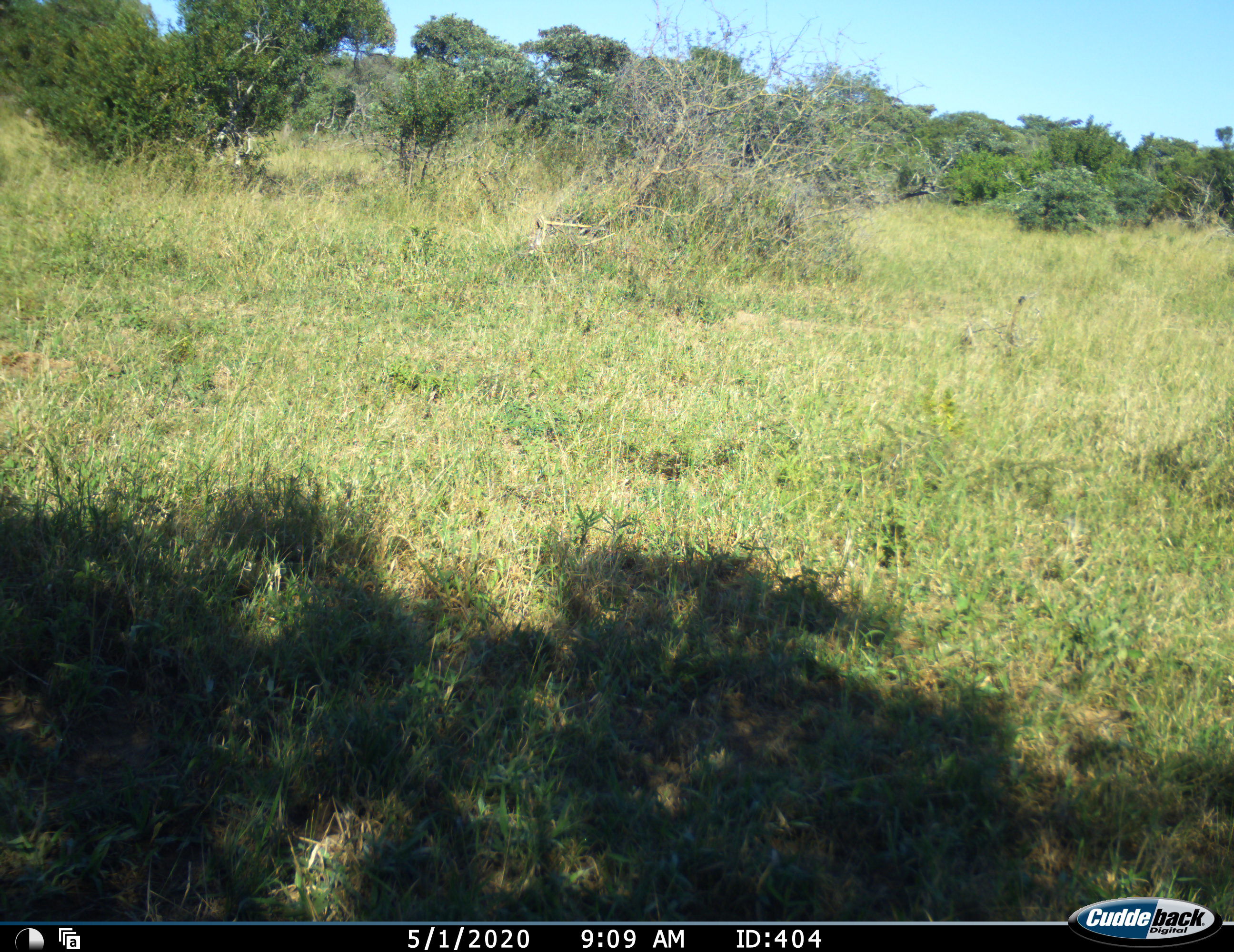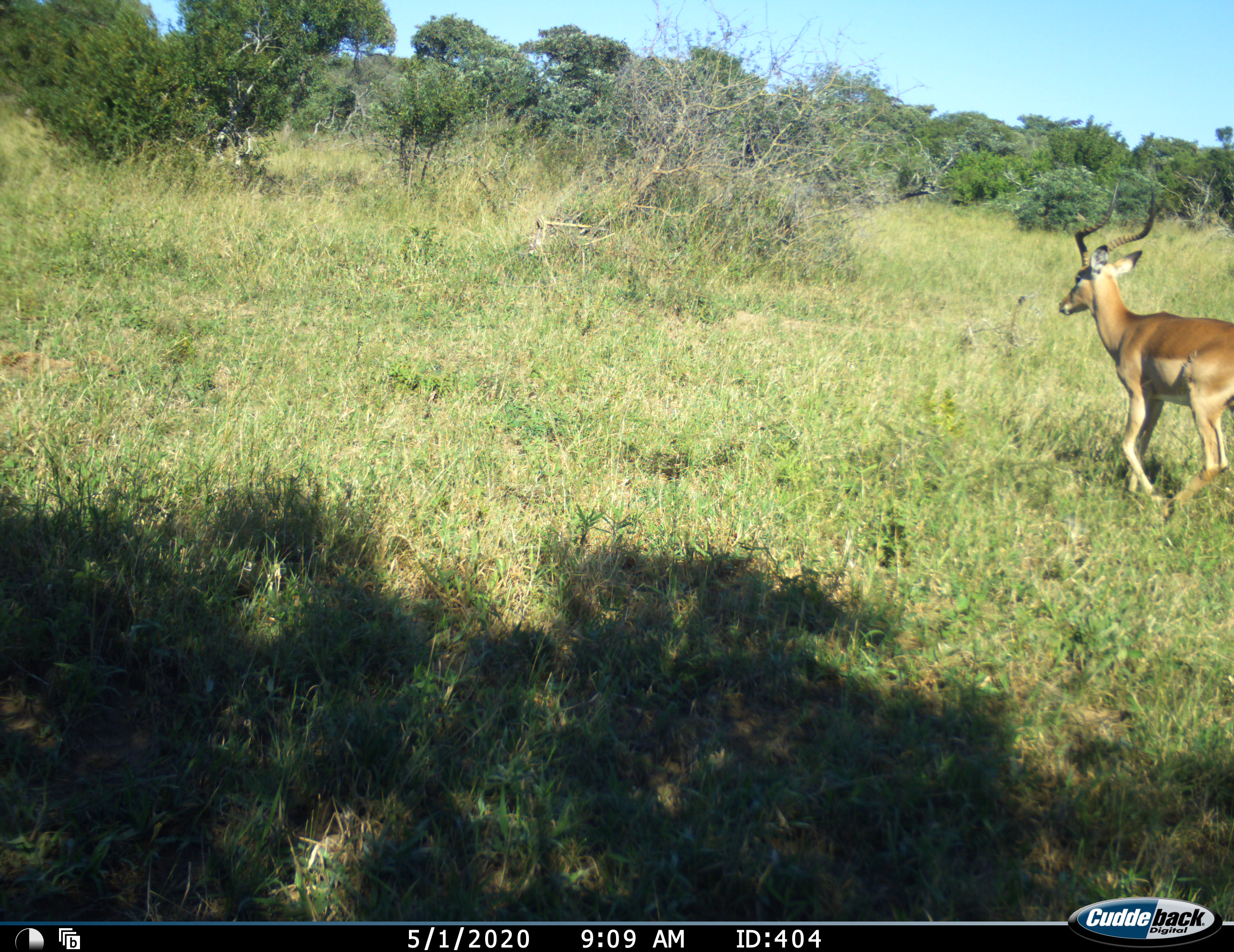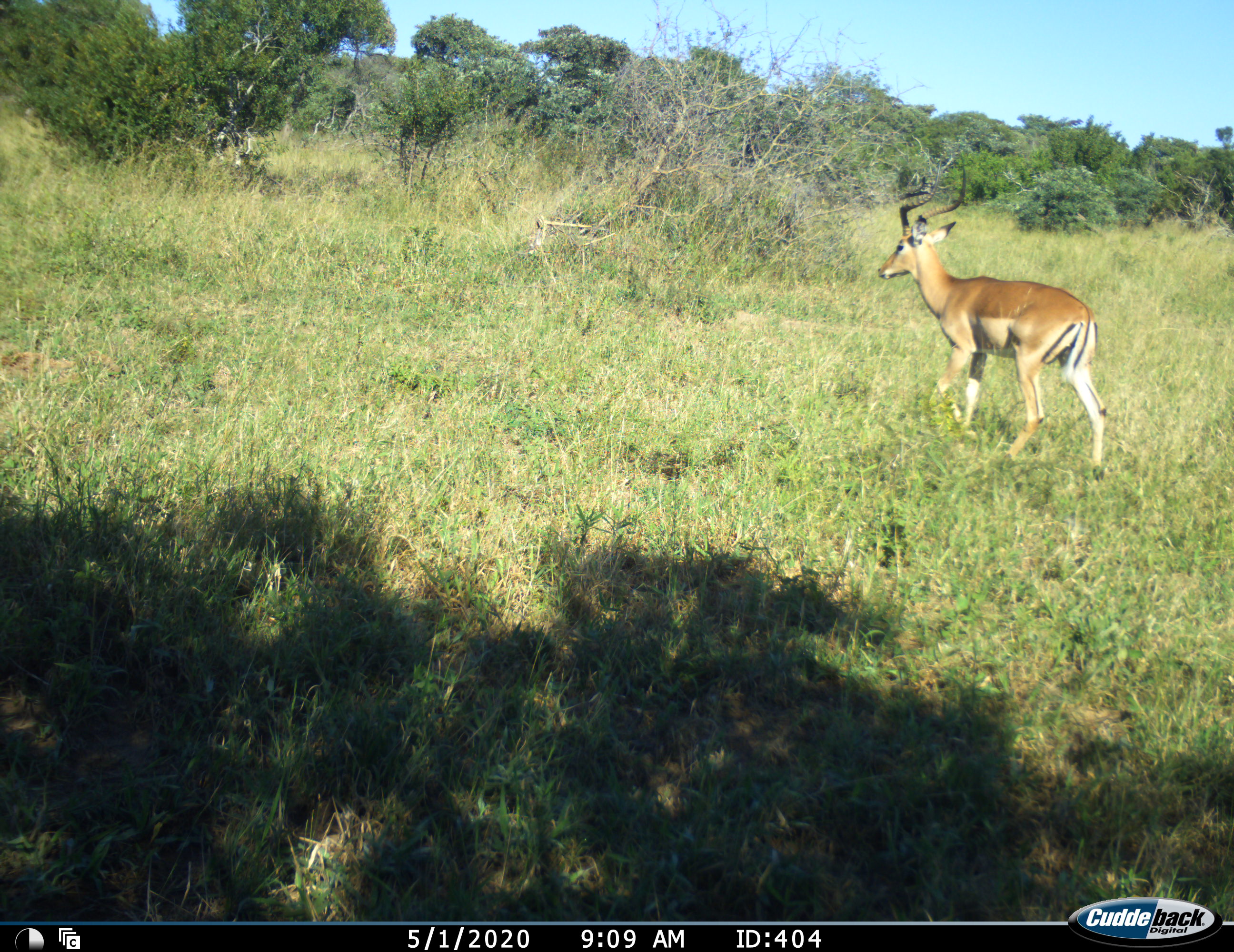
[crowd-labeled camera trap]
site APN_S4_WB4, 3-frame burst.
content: unidentified animal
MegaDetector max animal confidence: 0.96